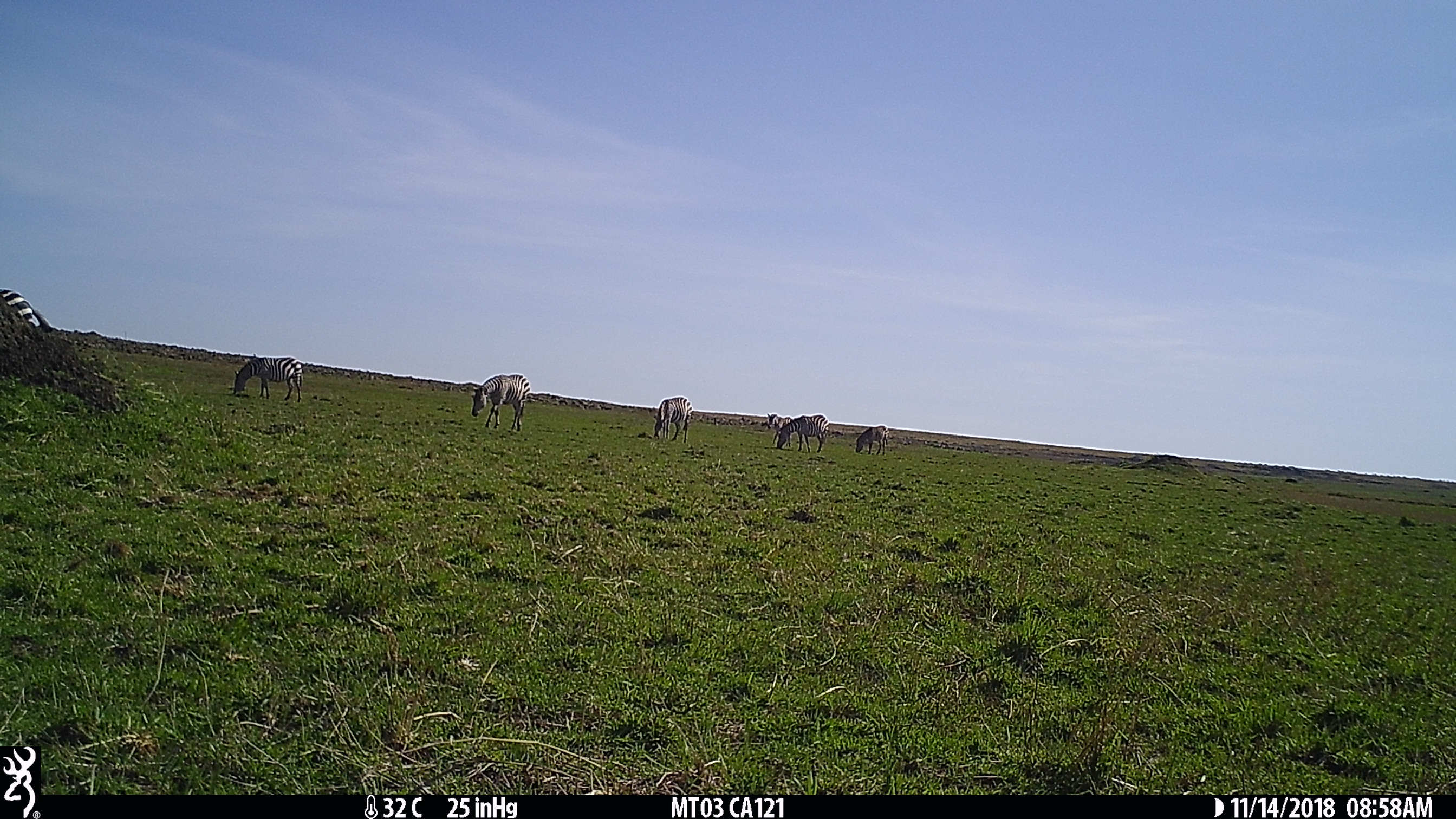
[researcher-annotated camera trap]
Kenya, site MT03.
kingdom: Animalia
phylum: Chordata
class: Mammalia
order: Perissodactyla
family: Equidae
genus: Equus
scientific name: Equus quagga burchellii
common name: burchell's zebra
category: zebra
Zebra (burchell's zebra) (Equus quagga burchellii).